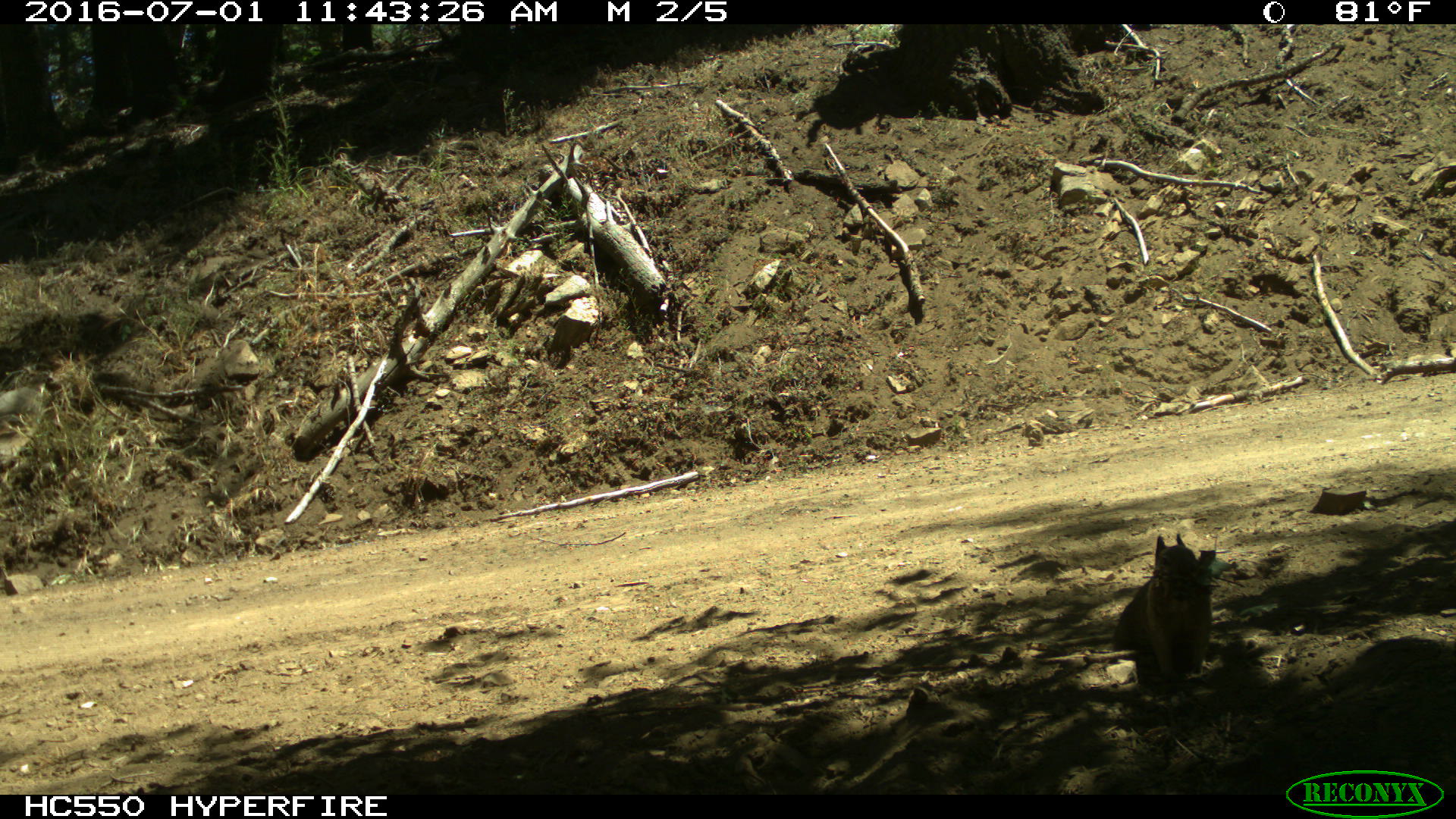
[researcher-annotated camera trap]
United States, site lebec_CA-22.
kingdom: Animalia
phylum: Chordata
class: Mammalia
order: Rodentia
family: Sciuridae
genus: Otospermophilus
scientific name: Otospermophilus beecheyi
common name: california ground squirrel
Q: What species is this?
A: Otospermophilus beecheyi (california ground squirrel).